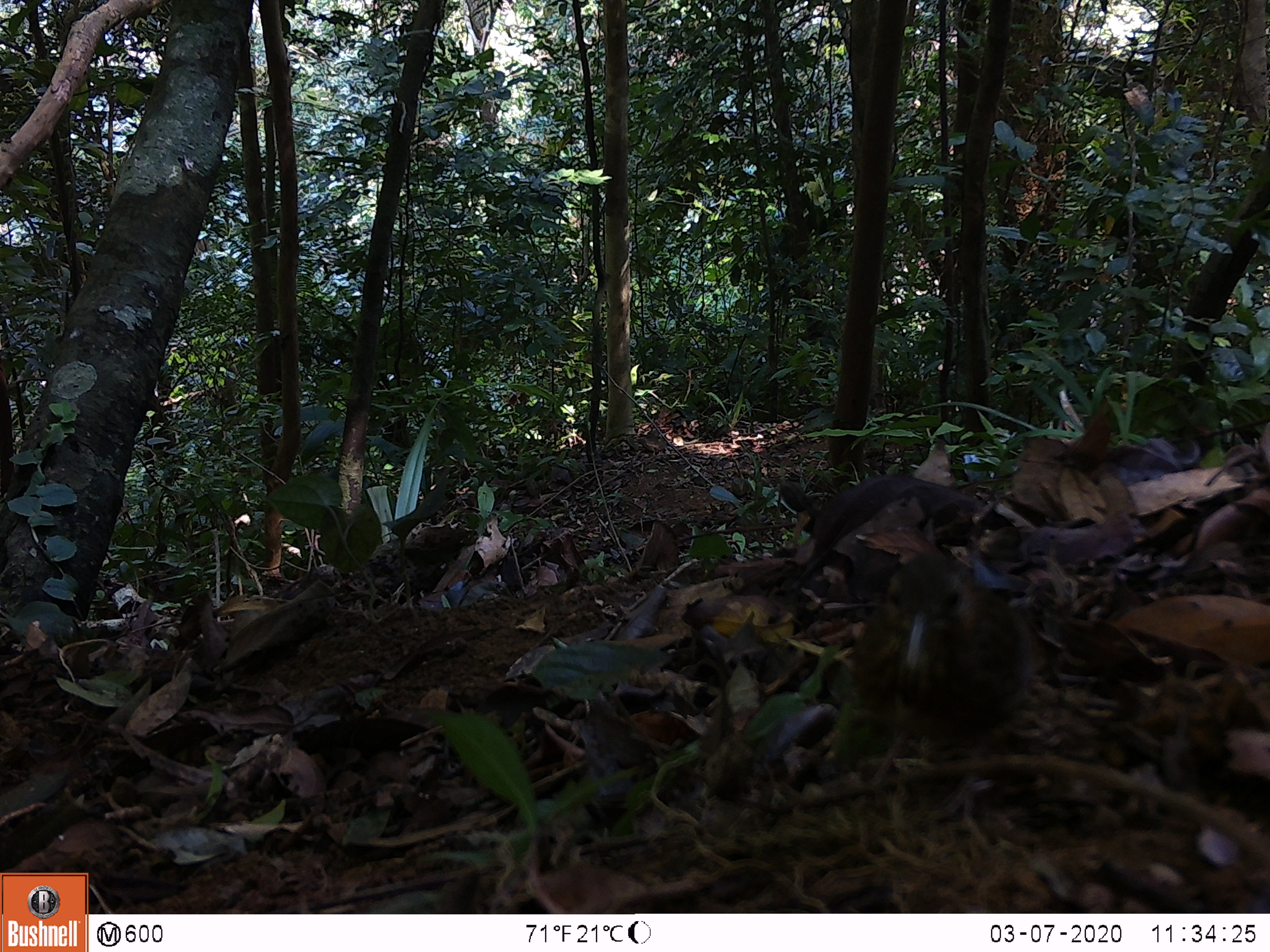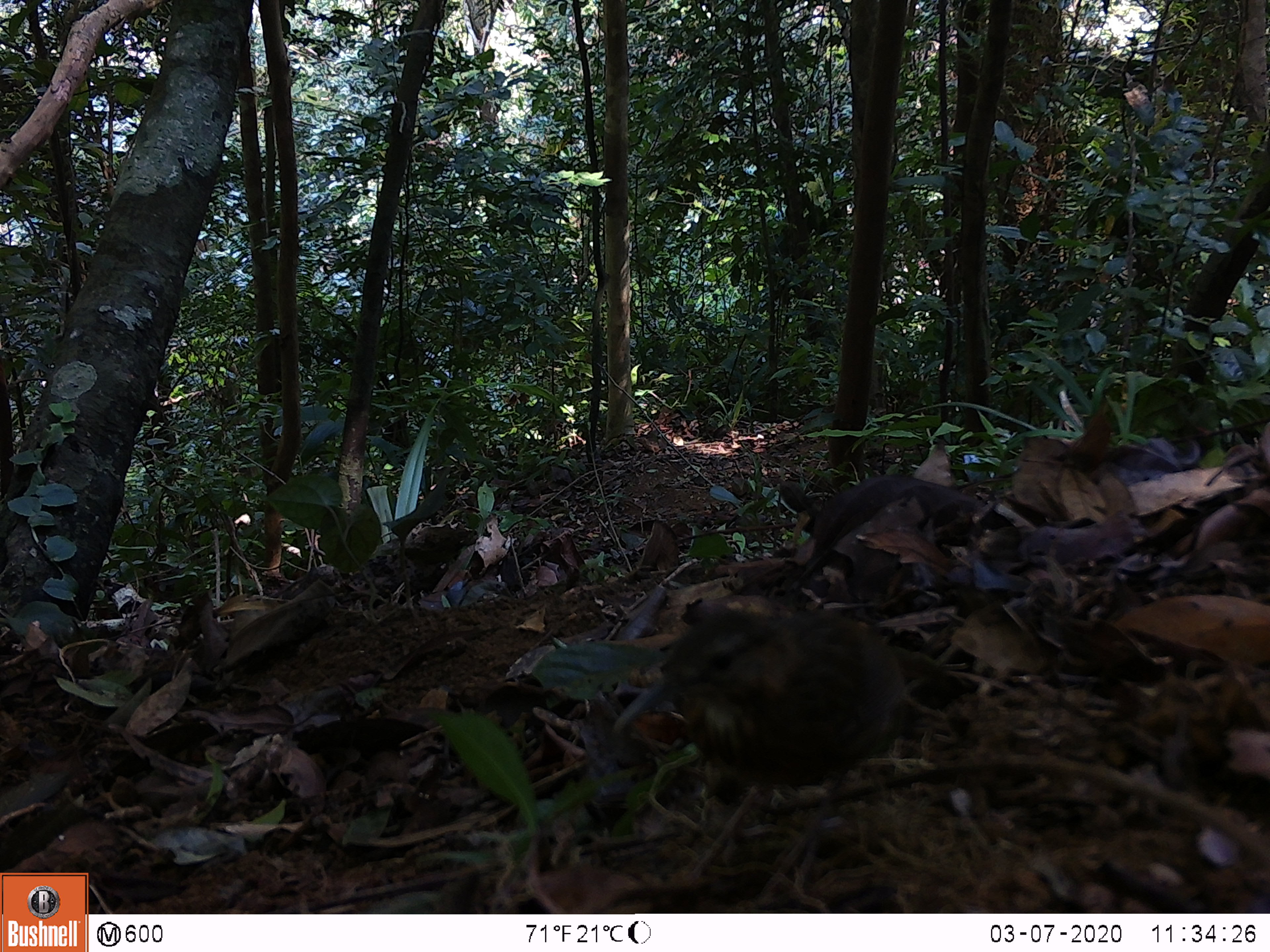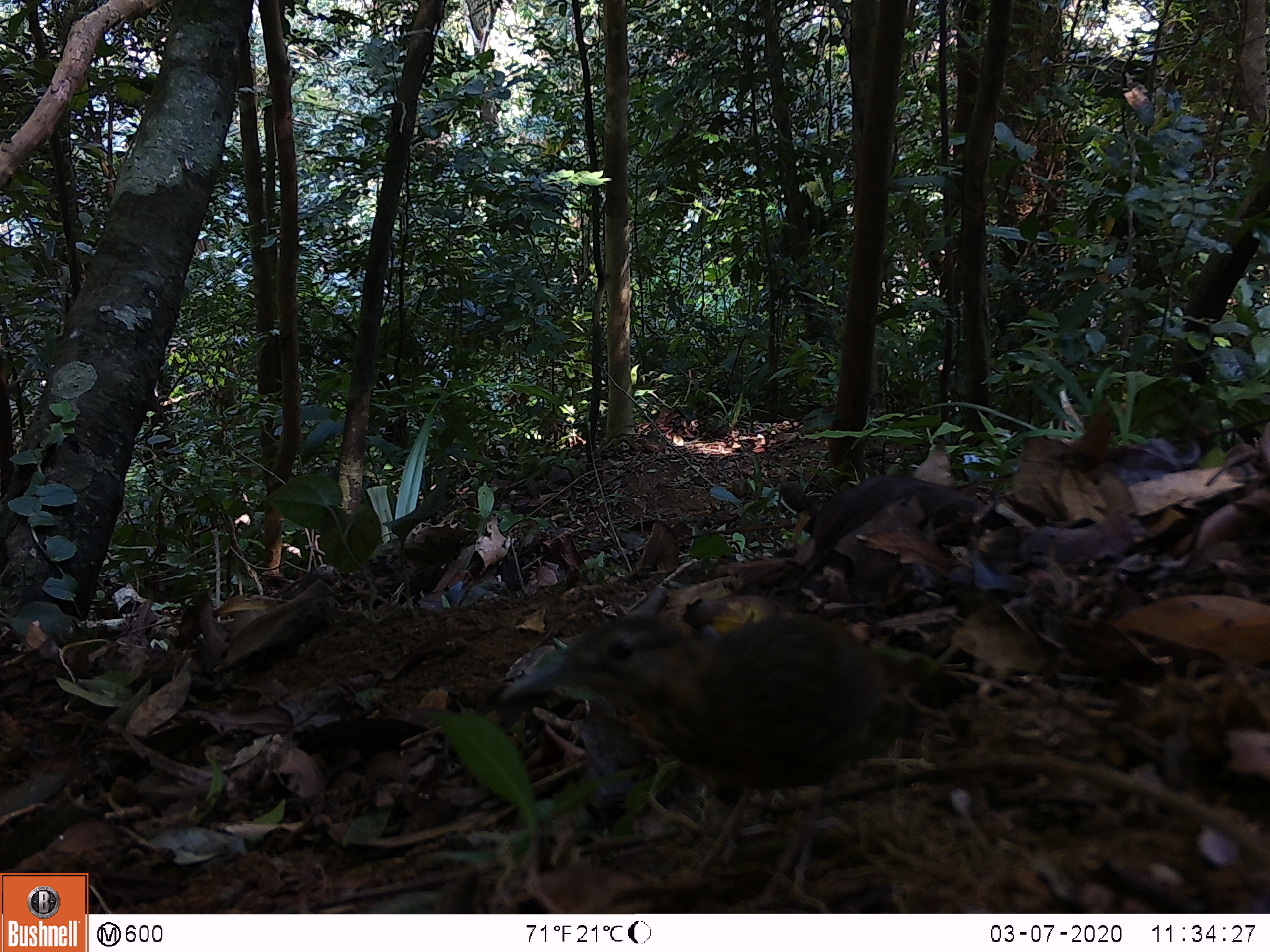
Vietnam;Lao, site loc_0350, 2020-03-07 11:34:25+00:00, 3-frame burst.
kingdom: Animalia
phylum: Chordata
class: Aves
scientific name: Aves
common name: bird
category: unidentified bird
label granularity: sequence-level